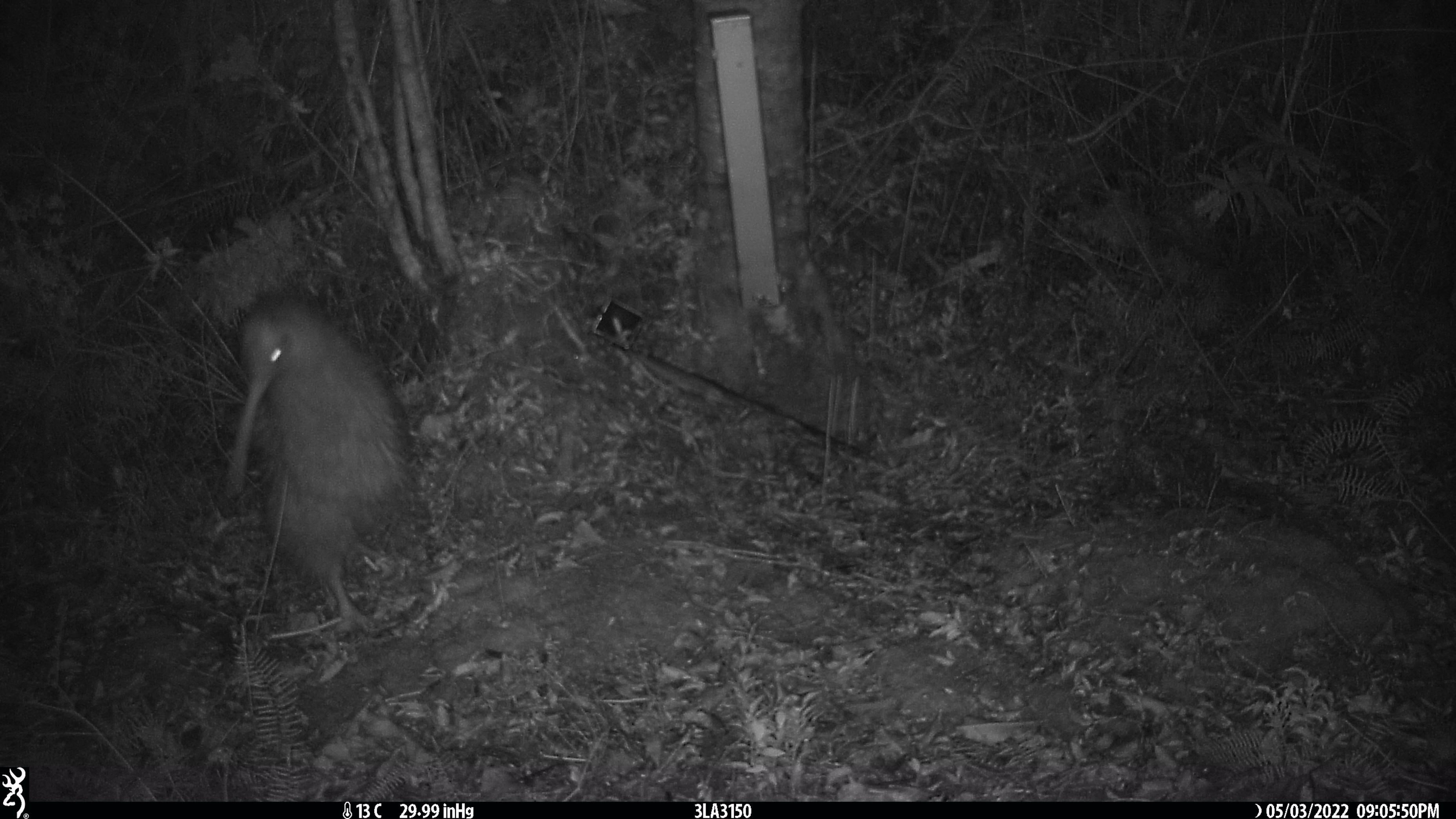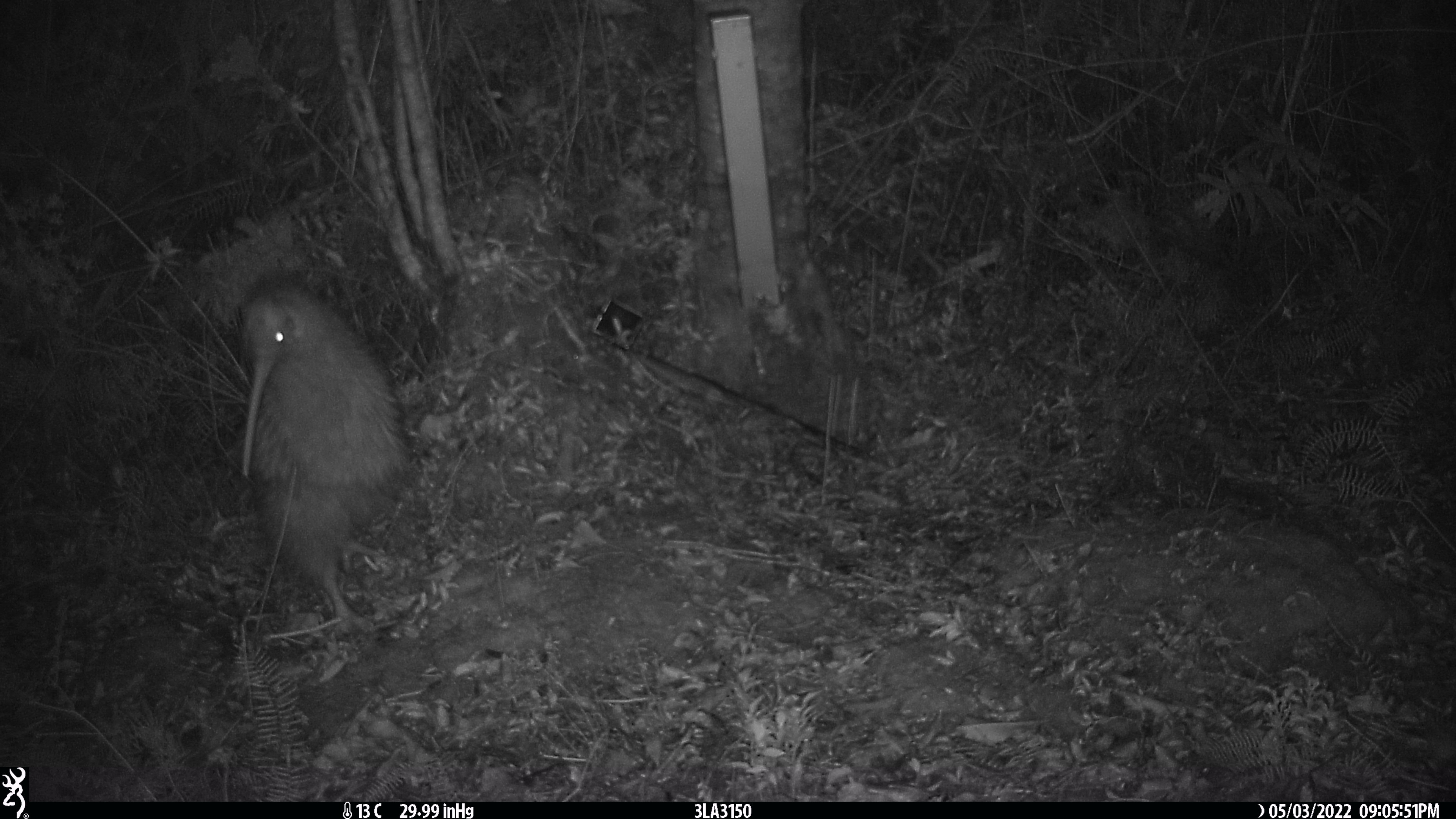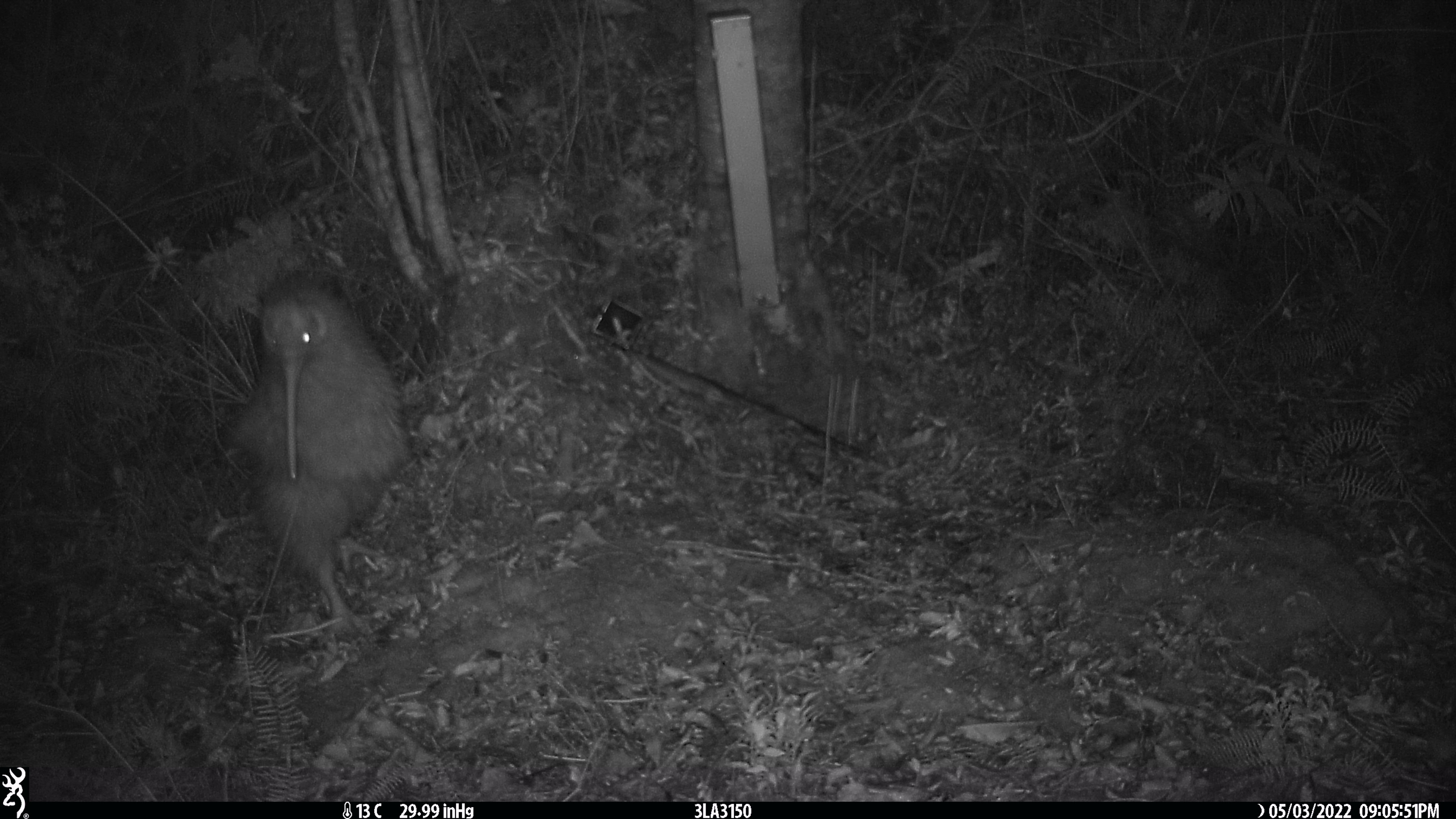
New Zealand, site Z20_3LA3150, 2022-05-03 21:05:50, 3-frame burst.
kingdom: Animalia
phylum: Chordata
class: Aves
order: Apterygiformes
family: Apterygidae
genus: Apteryx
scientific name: Apteryx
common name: kiwi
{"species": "kiwi (Apteryx)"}